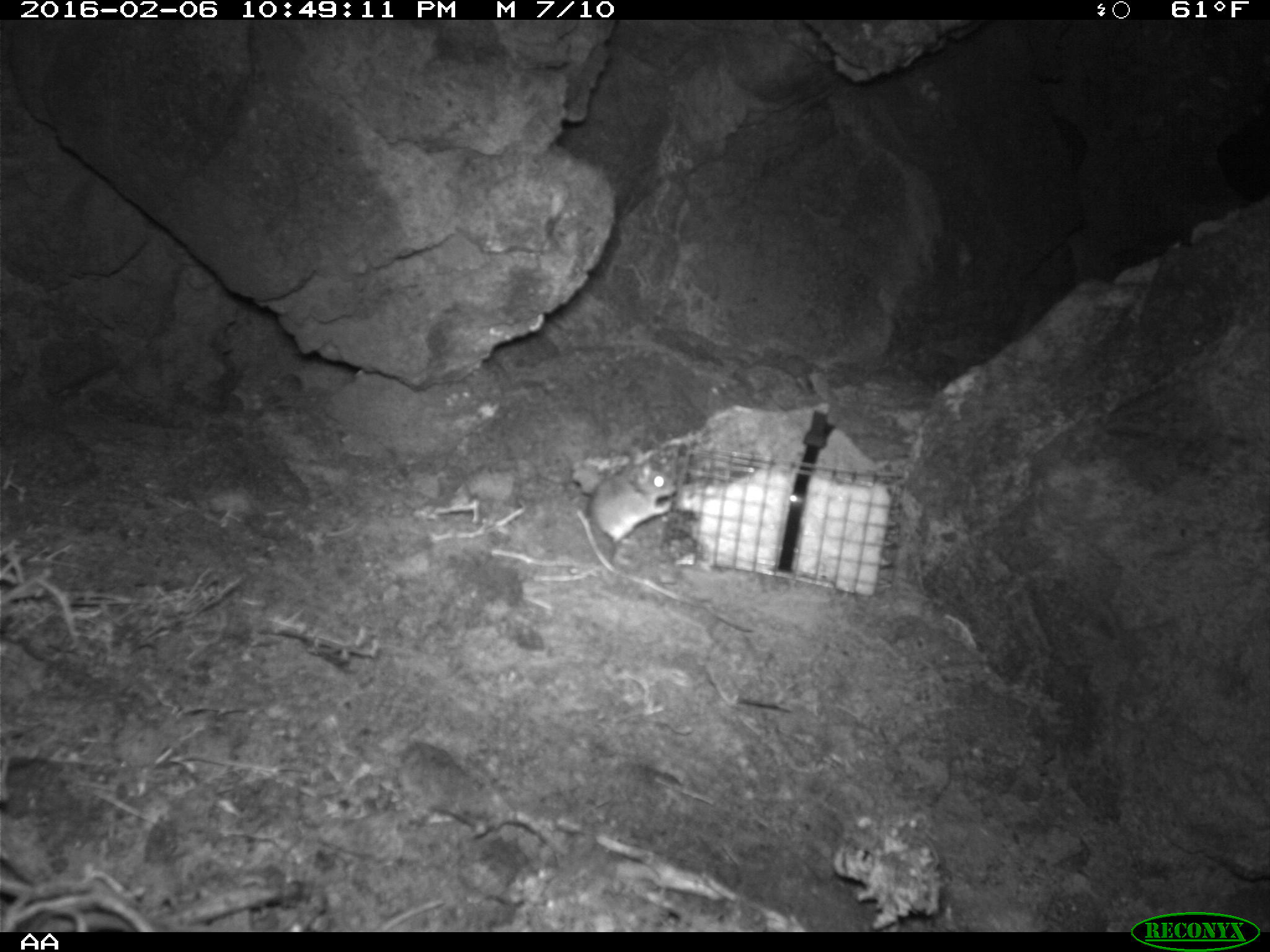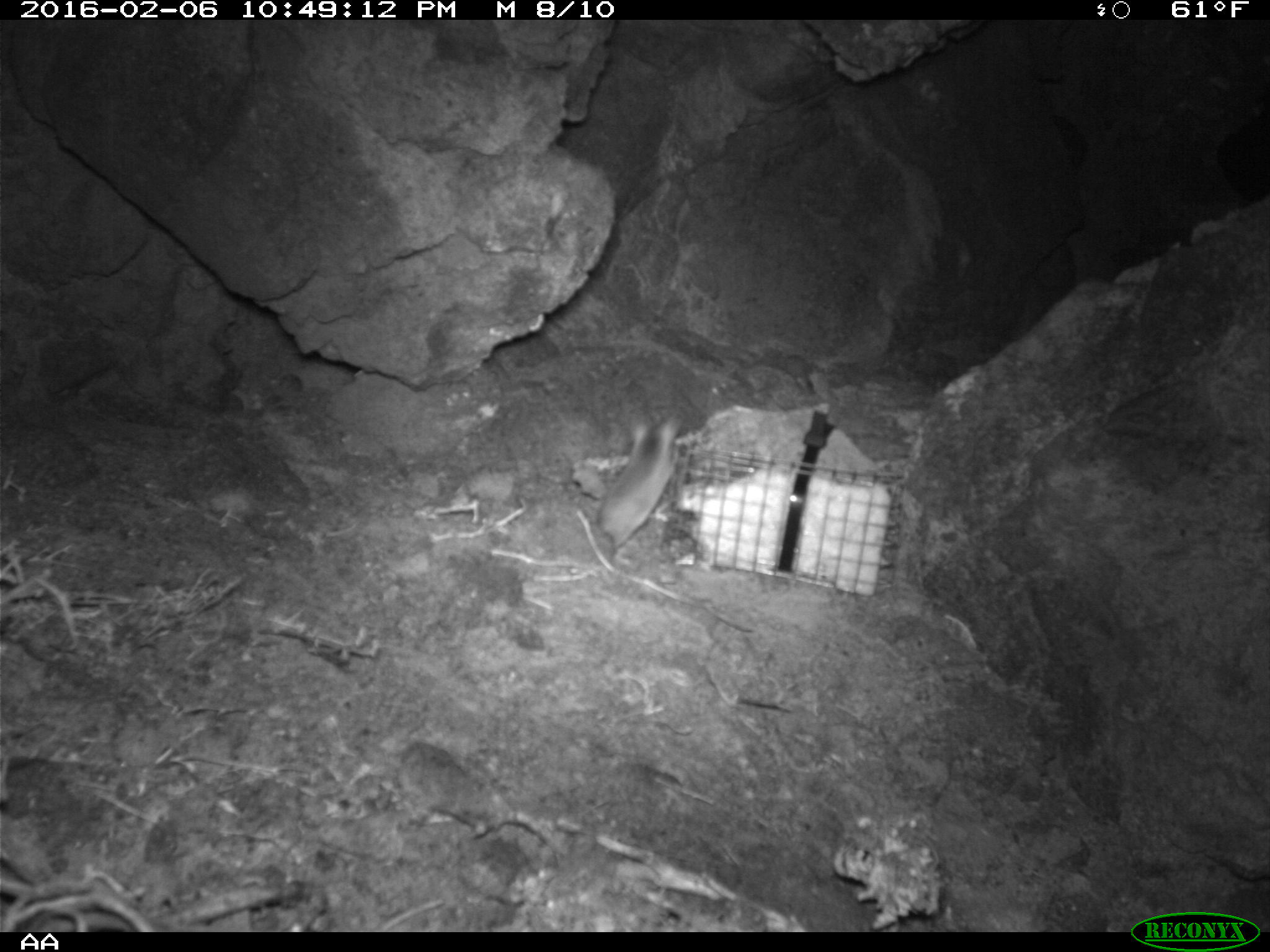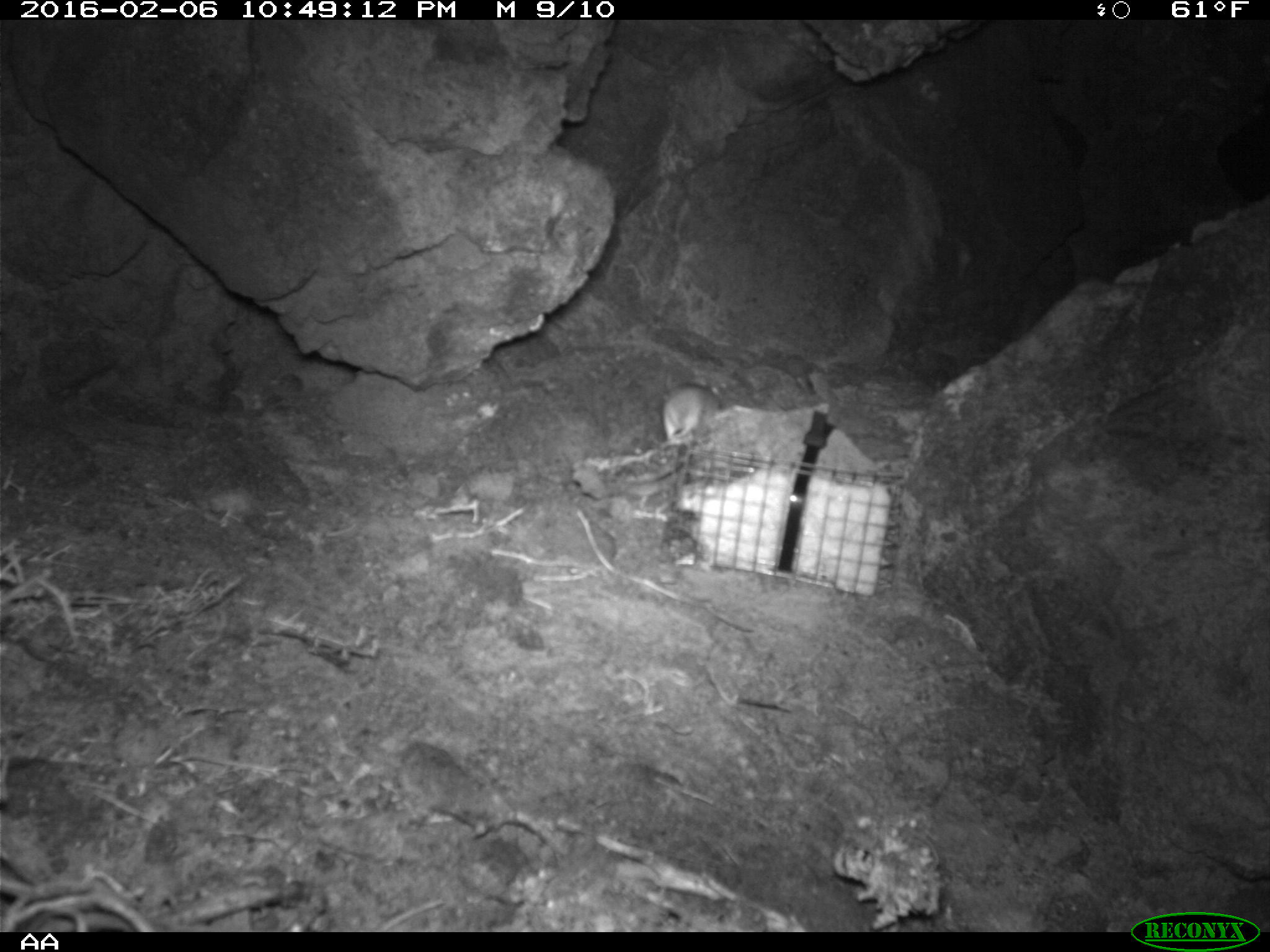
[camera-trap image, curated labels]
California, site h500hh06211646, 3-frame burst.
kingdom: Animalia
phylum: Chordata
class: Mammalia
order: Rodentia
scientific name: Rodentia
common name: rodent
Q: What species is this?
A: Rodent (Rodentia).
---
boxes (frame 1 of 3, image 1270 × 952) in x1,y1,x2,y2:
rodent: 584,458,675,543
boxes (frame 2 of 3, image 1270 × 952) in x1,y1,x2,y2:
rodent: 593,416,680,560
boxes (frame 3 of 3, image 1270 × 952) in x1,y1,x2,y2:
rodent: 659,383,720,447